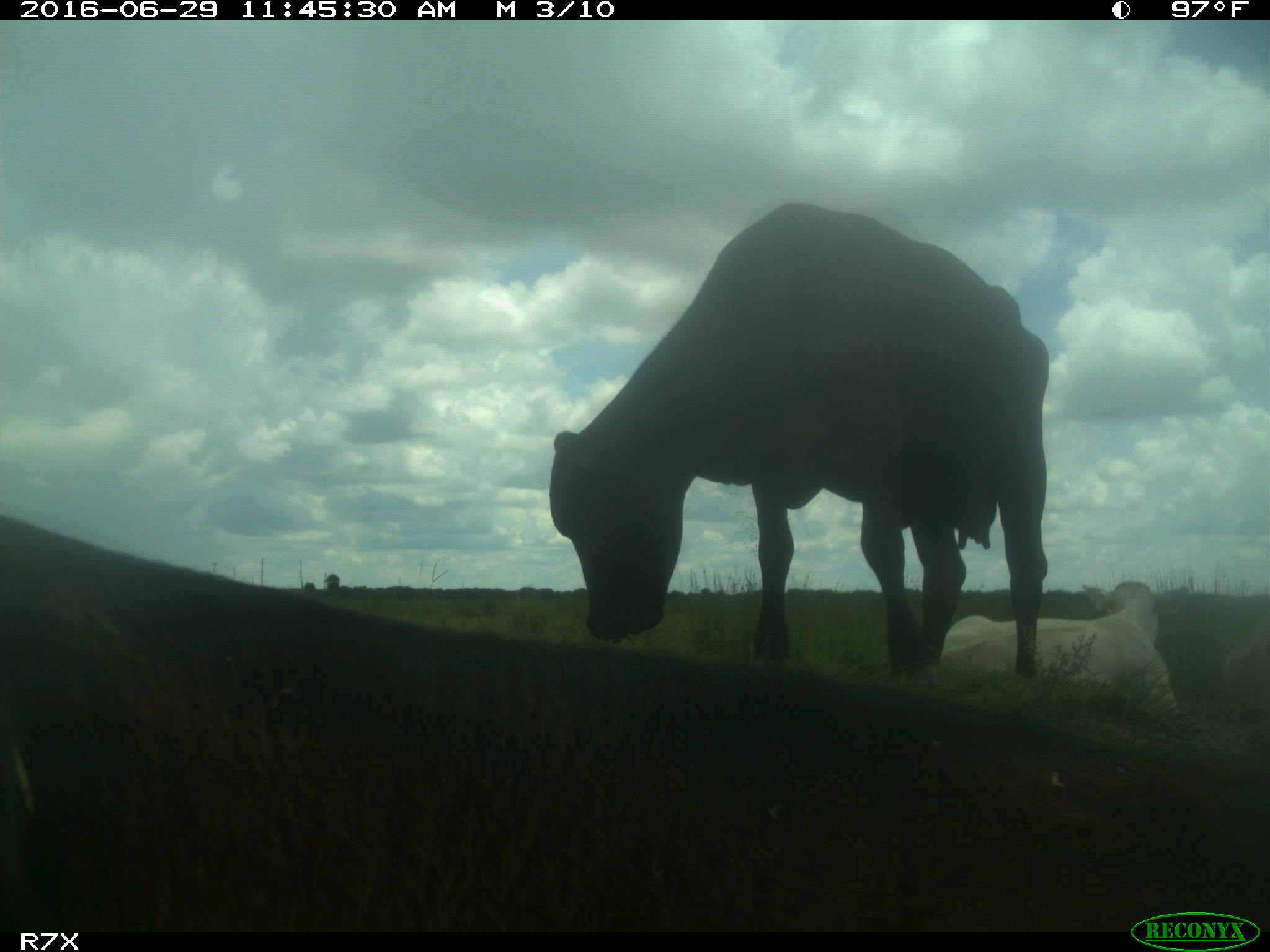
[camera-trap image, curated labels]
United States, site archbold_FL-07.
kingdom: Animalia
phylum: Chordata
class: Mammalia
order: Artiodactyla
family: Bovidae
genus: Bos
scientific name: Bos taurus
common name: domestic cow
Bos taurus (domestic cow).